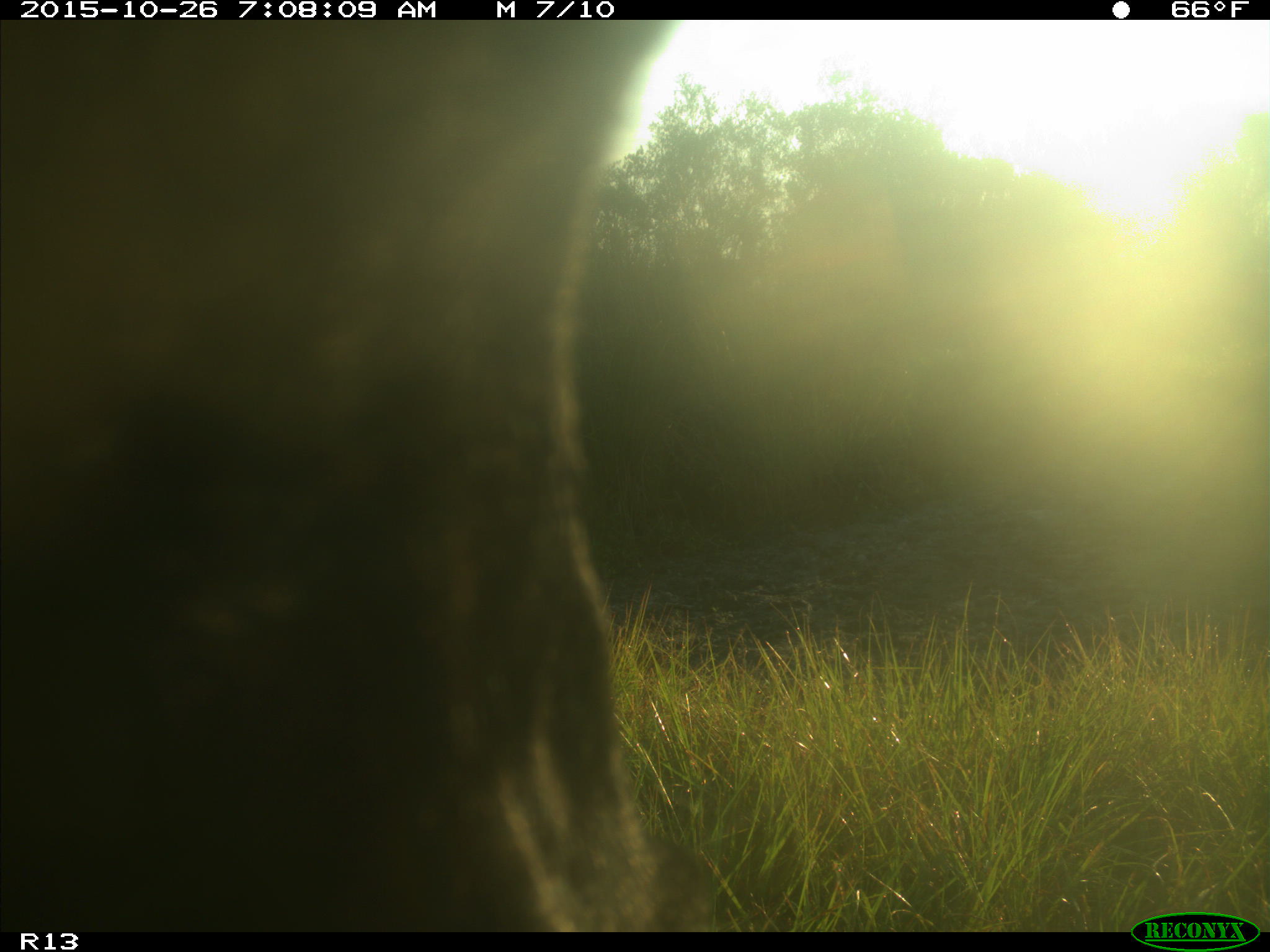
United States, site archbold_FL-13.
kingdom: Animalia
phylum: Chordata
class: Mammalia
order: Artiodactyla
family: Bovidae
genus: Bos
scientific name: Bos taurus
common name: domestic cow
Bos taurus (domestic cow).